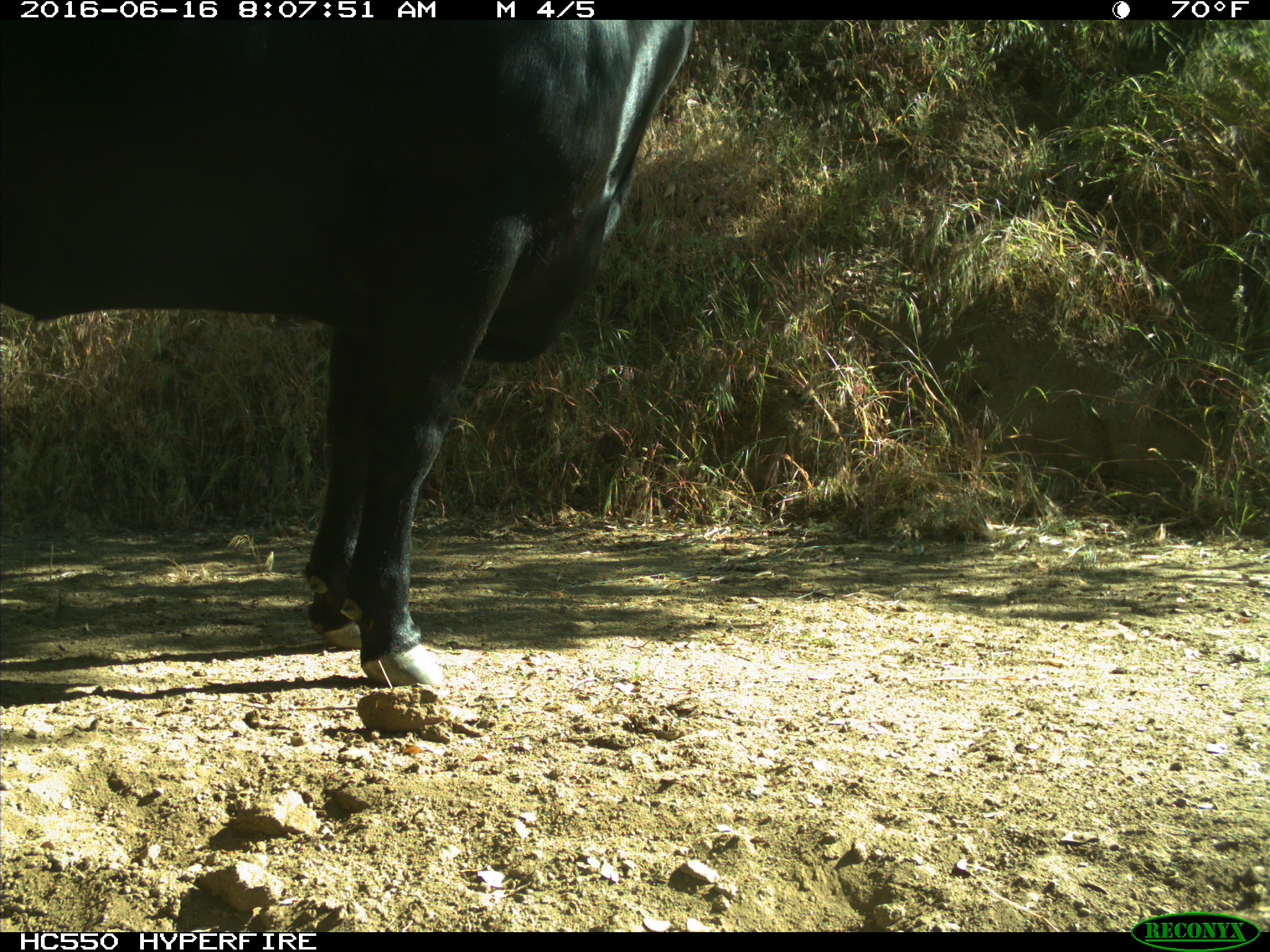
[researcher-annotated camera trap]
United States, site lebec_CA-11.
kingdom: Animalia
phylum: Chordata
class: Mammalia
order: Artiodactyla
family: Bovidae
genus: Bos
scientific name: Bos taurus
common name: domestic cow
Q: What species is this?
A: Bos taurus (domestic cow).